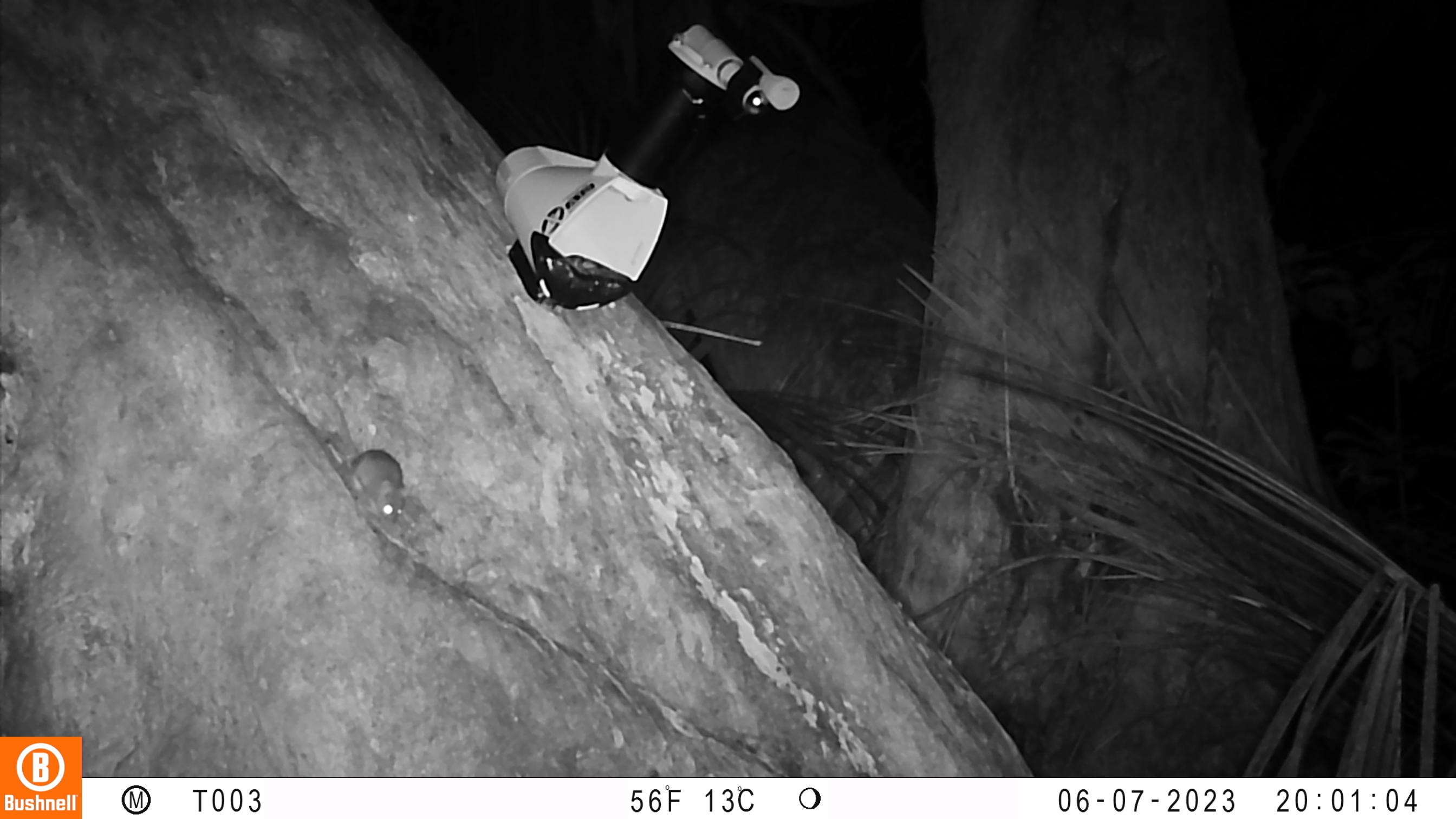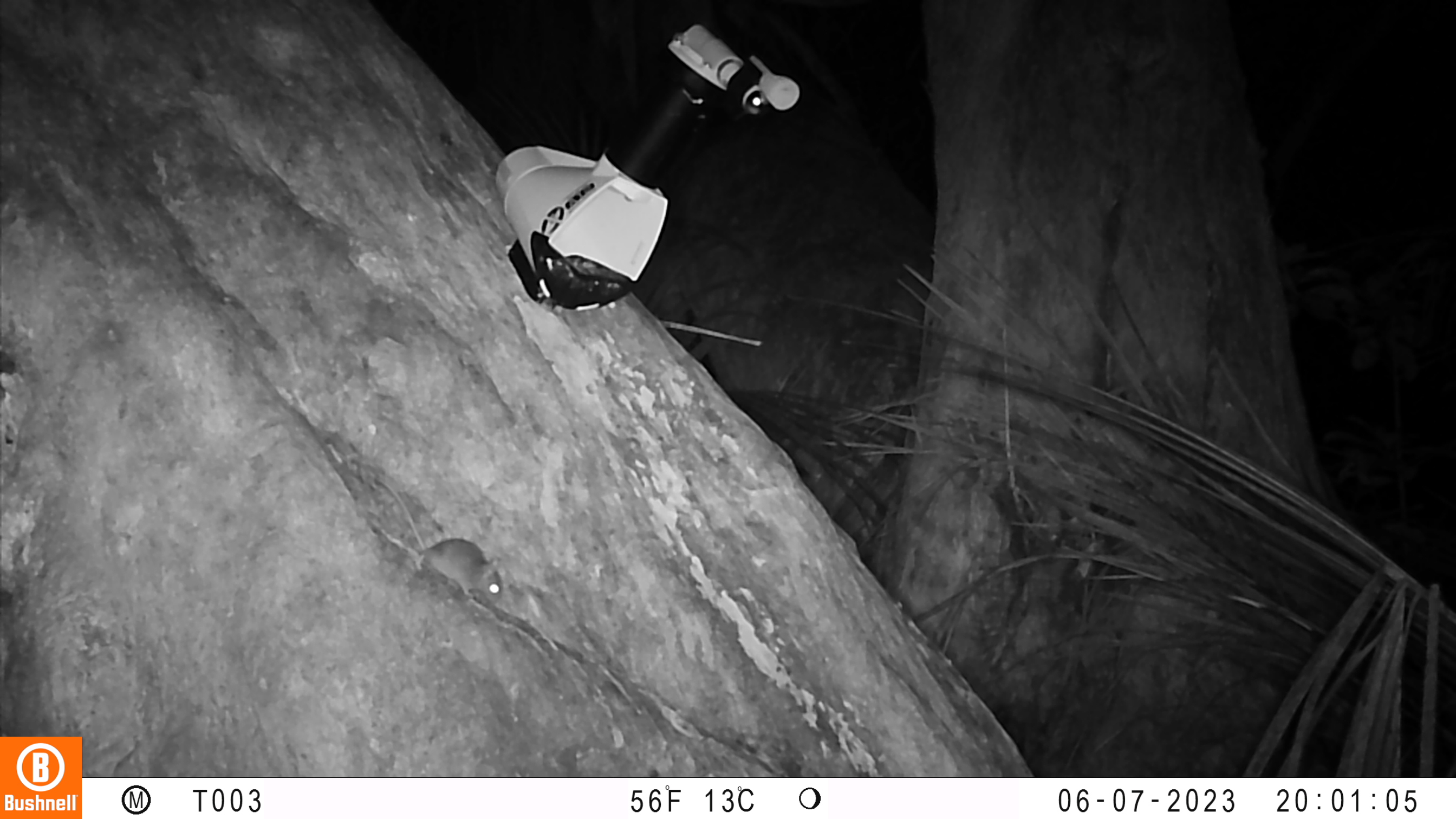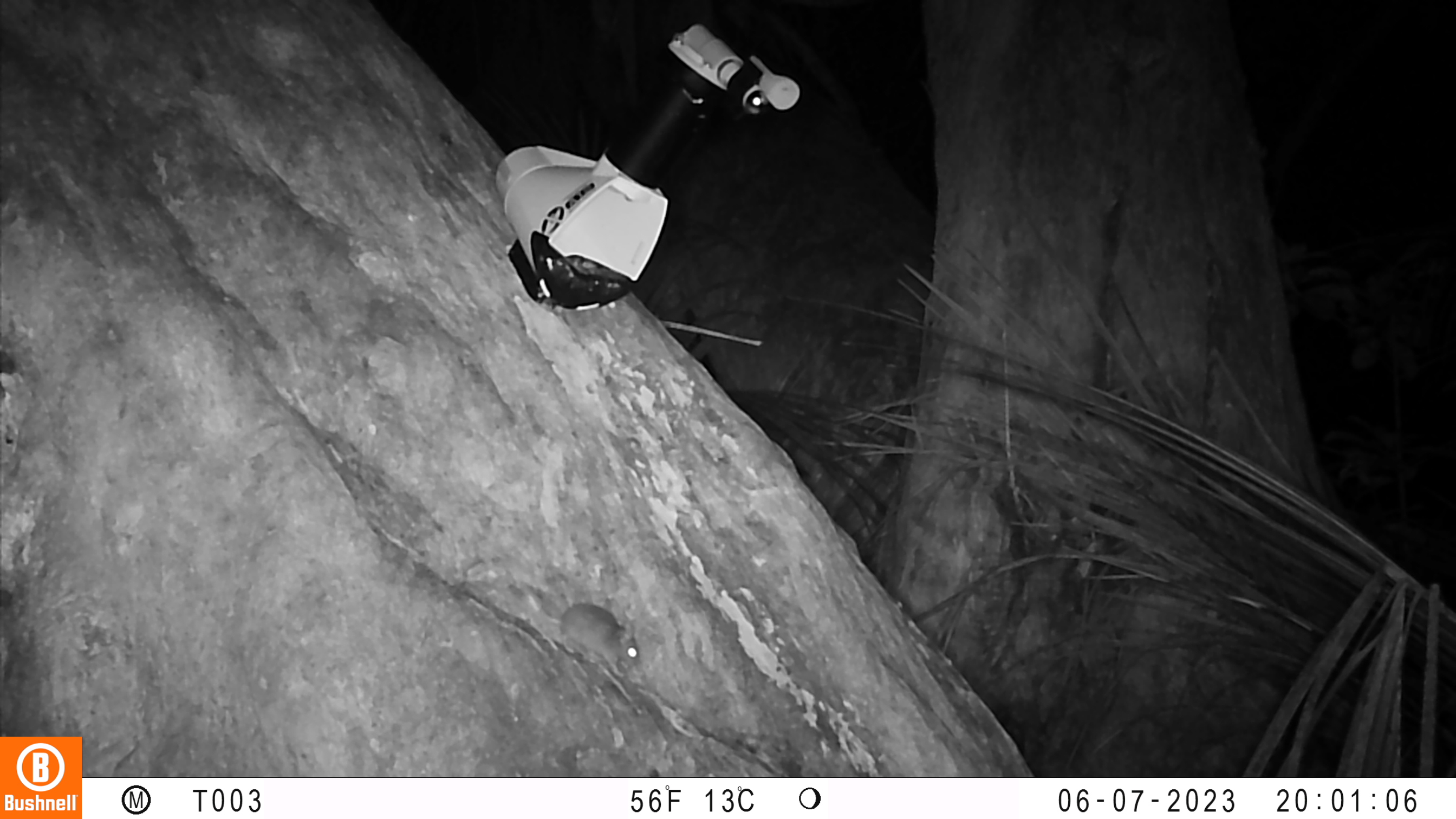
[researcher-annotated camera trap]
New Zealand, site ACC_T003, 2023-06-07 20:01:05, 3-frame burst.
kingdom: Animalia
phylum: Chordata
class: Mammalia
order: Rodentia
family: Muridae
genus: Mus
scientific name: Mus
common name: mouse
Mouse (Mus).